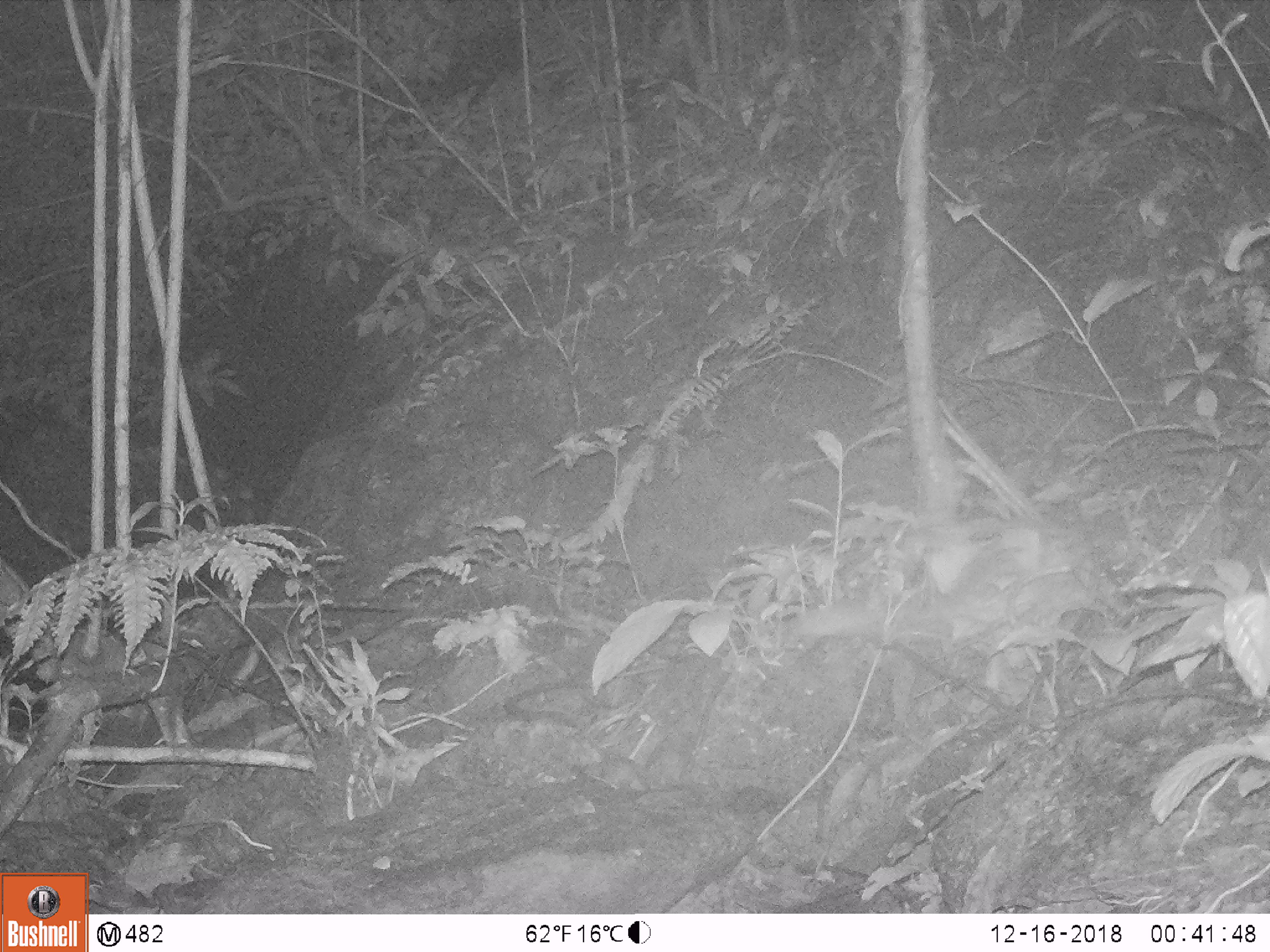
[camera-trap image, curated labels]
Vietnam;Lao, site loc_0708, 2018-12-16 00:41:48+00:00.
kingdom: Animalia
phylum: Chordata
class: Mammalia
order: Rodentia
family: Muridae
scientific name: Muridae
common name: old-world mice and rats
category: unidentified murid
Unidentified murid (old-world mice and rats) (Muridae). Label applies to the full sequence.